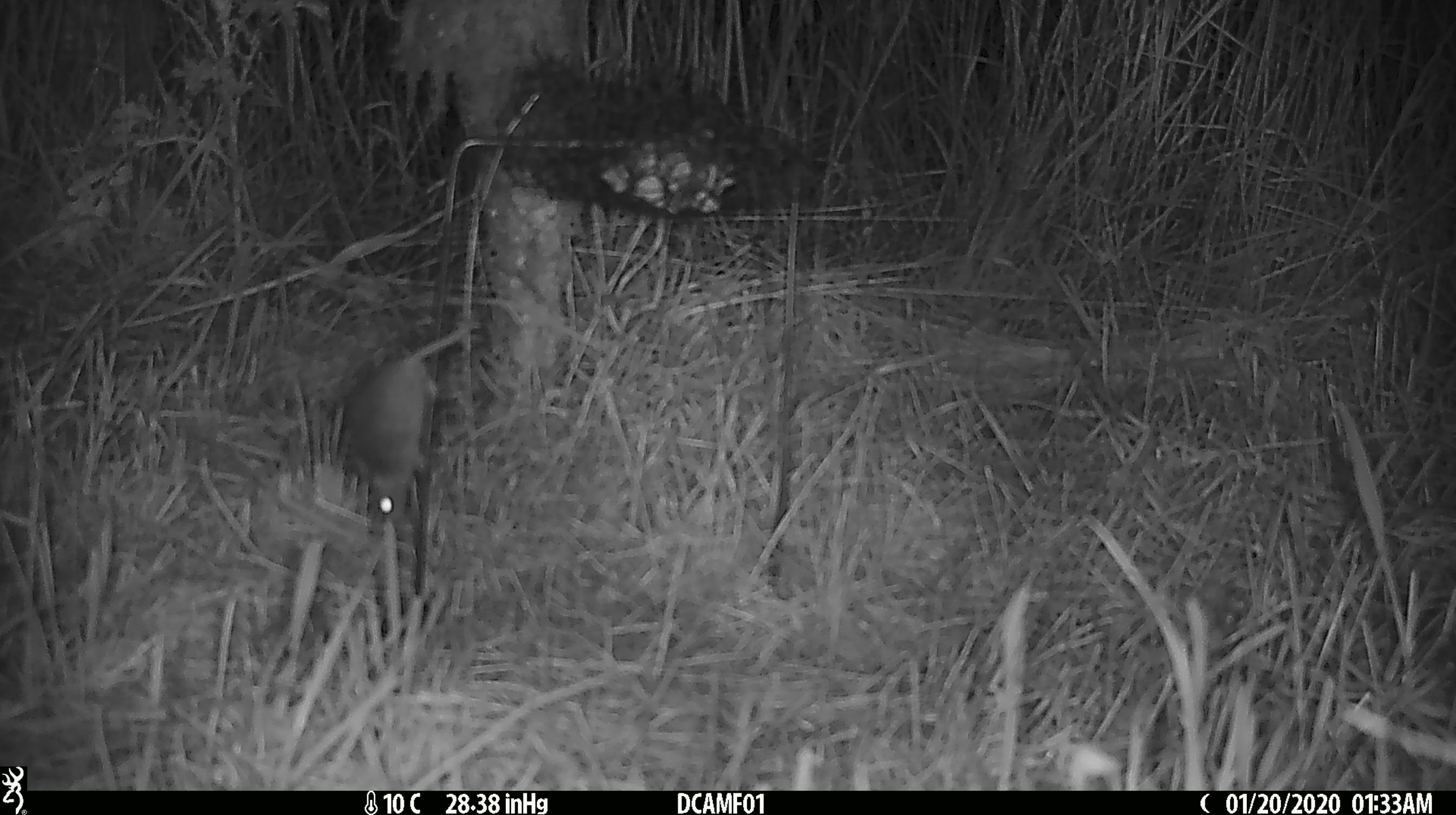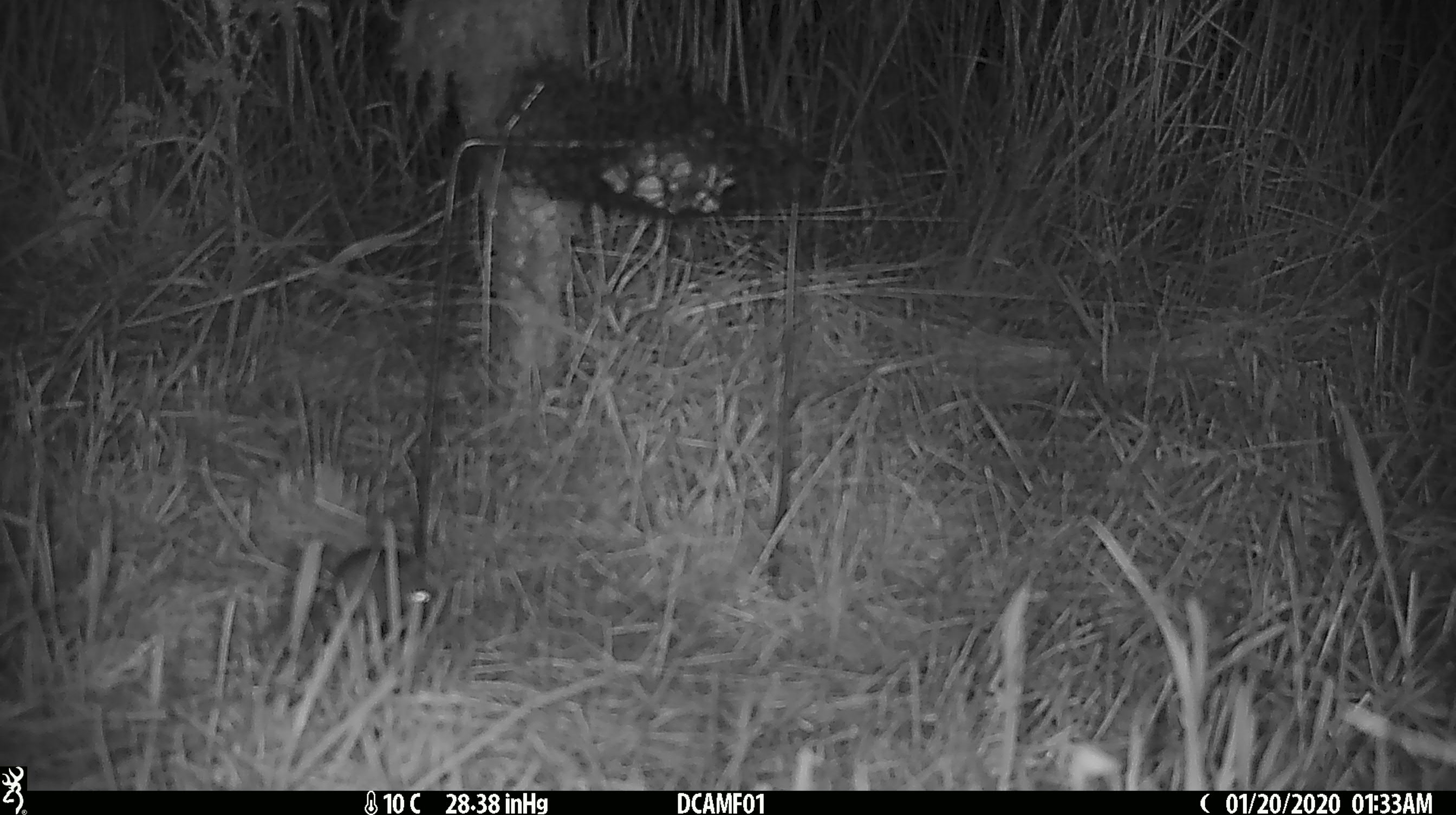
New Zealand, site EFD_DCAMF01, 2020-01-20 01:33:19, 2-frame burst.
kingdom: Animalia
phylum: Chordata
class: Mammalia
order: Rodentia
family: Muridae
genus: Mus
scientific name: Mus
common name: mouse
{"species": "mouse (Mus)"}